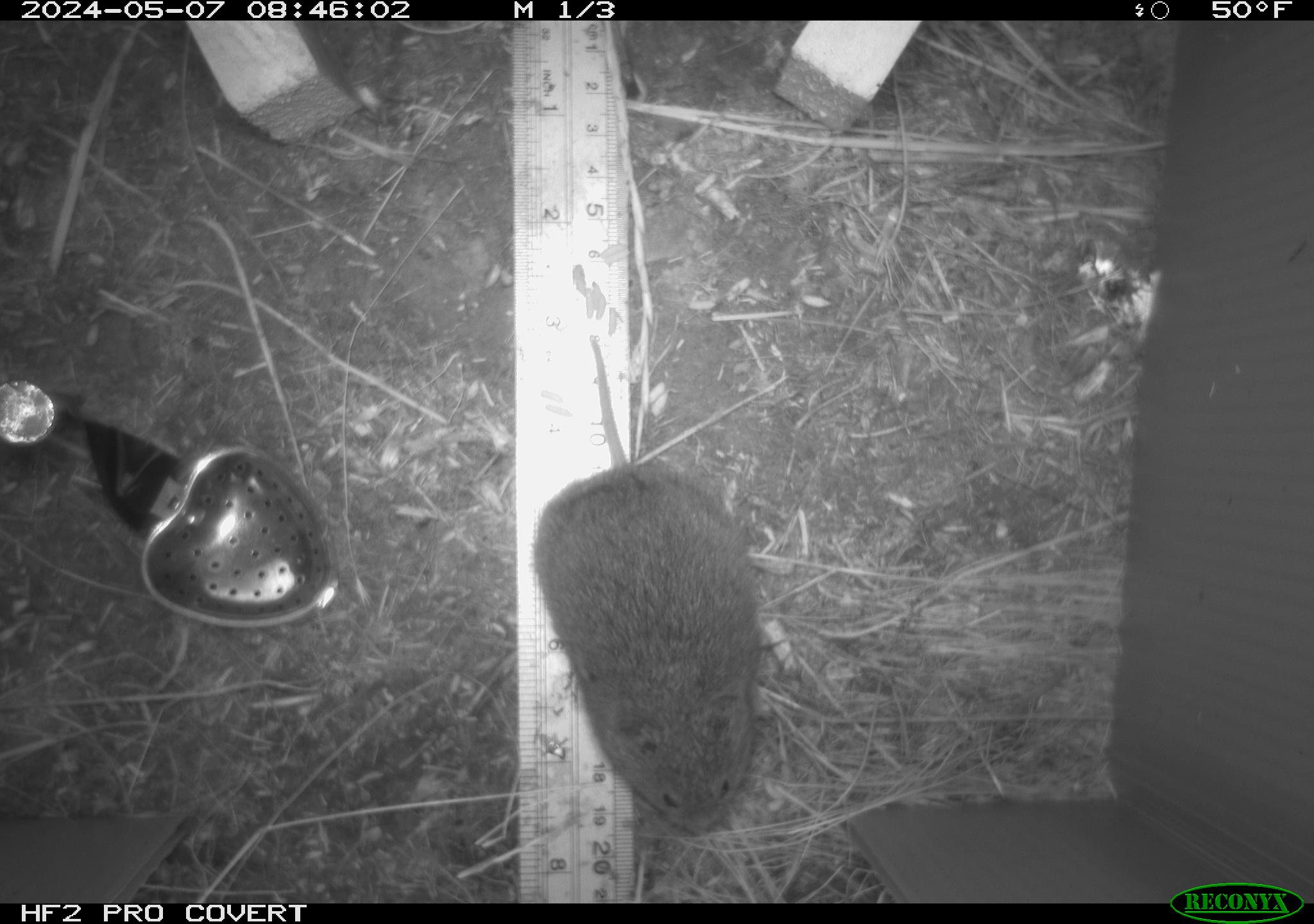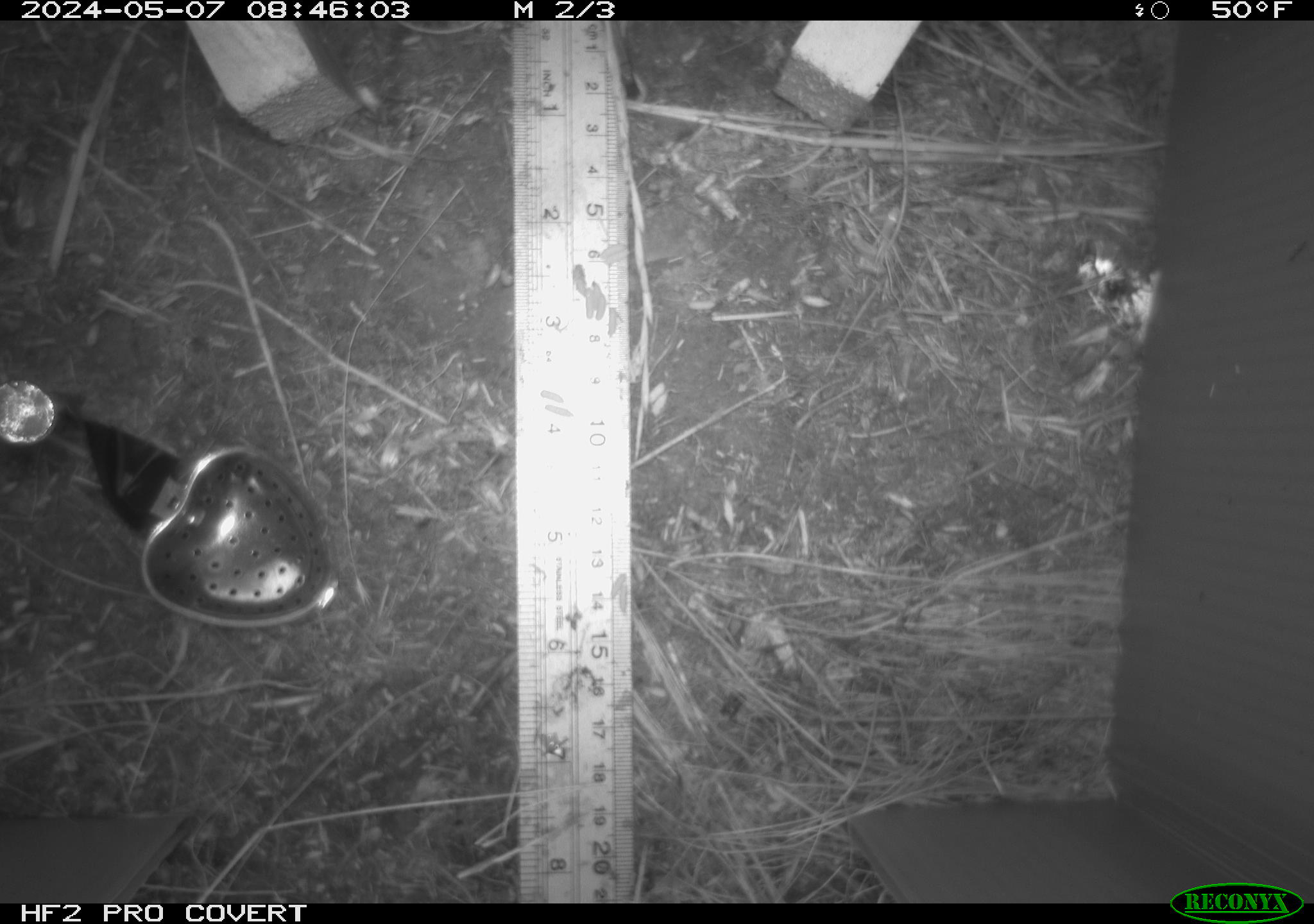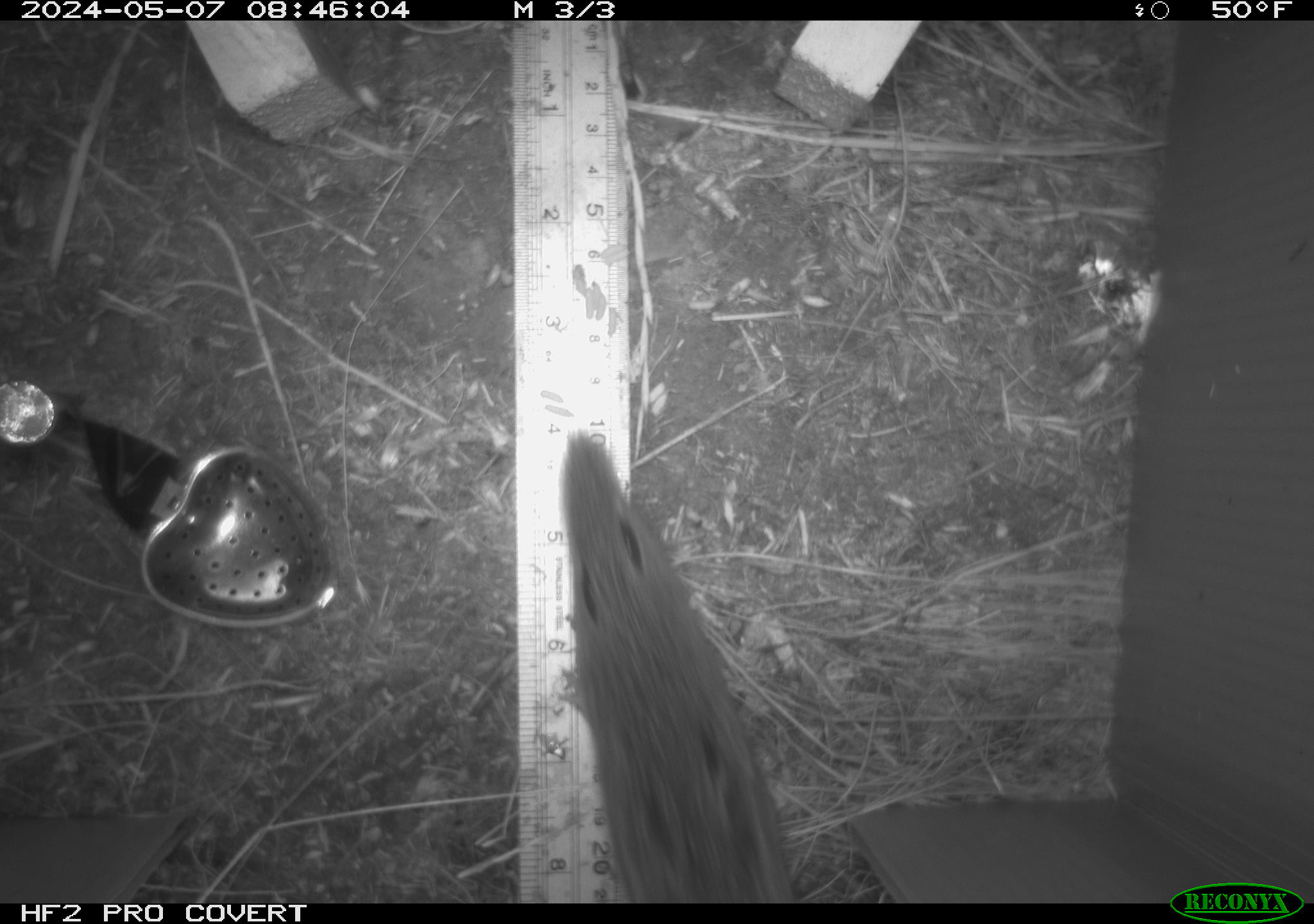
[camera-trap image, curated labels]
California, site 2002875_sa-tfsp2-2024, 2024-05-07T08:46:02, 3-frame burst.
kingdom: Animalia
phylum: Chordata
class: Mammalia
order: Rodentia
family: Cricetidae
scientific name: Arvicolinae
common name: voles, lemmings, and muskrats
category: arvicolinae subfamily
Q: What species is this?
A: Arvicolinae subfamily (voles, lemmings, and muskrats) (Arvicolinae).